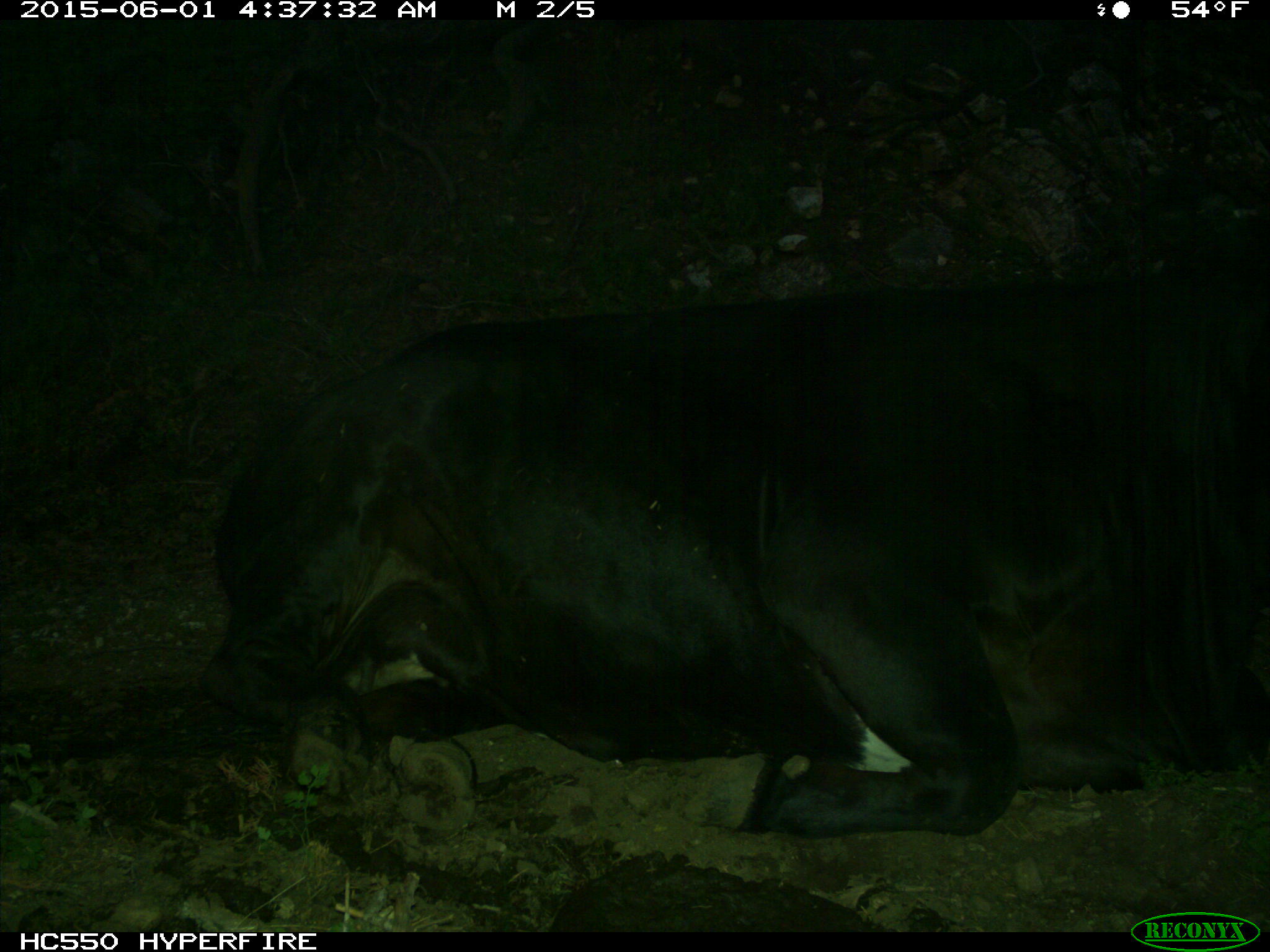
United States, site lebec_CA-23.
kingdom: Animalia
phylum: Chordata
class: Mammalia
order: Artiodactyla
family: Bovidae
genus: Bos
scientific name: Bos taurus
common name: domestic cow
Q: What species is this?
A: Bos taurus (domestic cow).